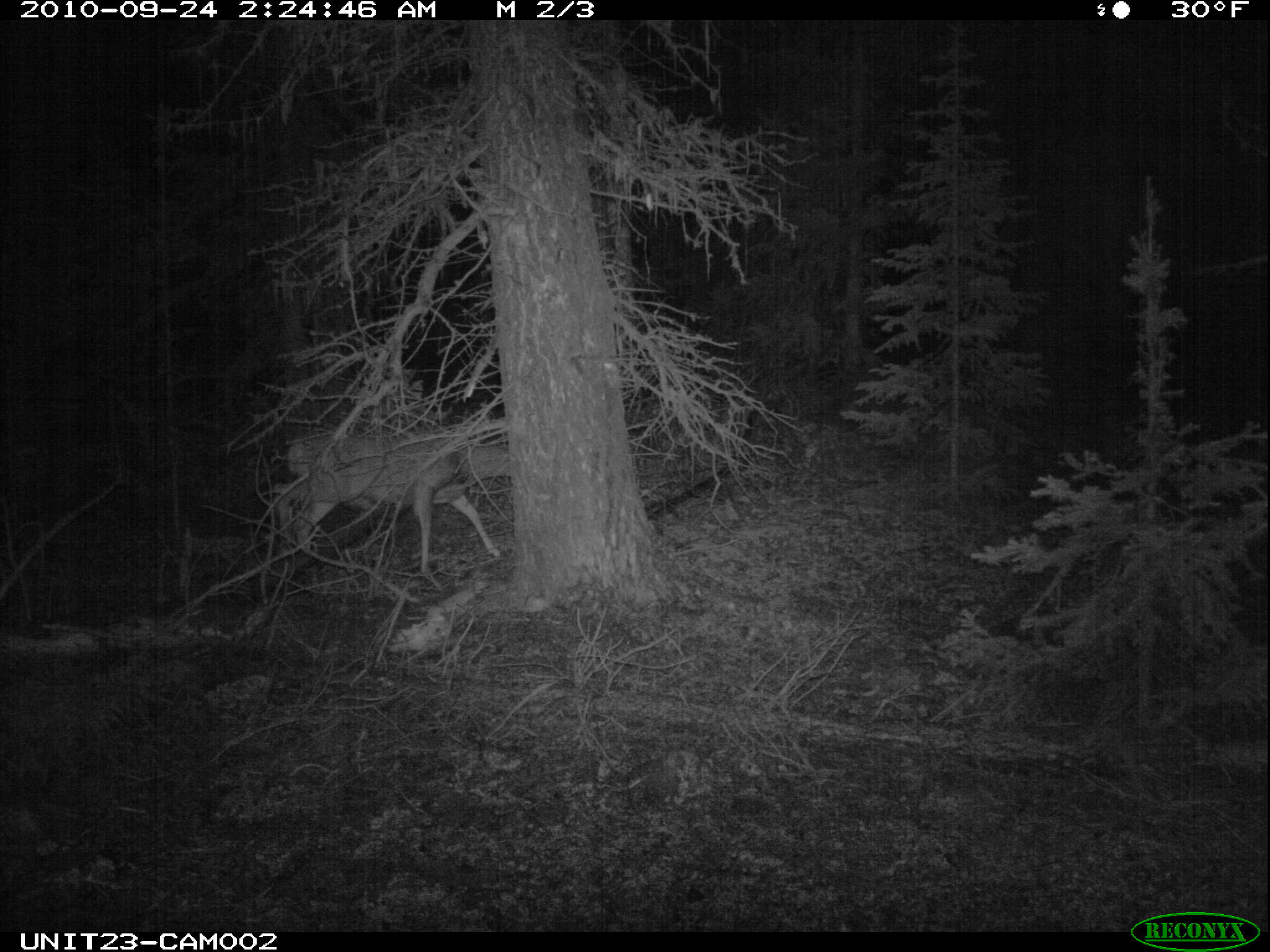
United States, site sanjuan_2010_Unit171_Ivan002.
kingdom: Animalia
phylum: Chordata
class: Mammalia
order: Artiodactyla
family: Cervidae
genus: Odocoileus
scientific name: Odocoileus hemionus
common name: mule deer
Odocoileus hemionus (mule deer).